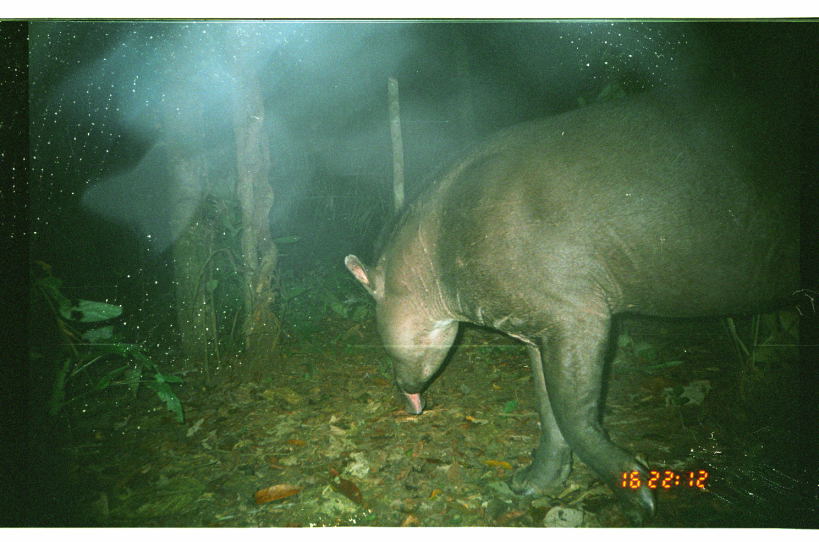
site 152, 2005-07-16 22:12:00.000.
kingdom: Animalia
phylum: Chordata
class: Mammalia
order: Perissodactyla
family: Tapiridae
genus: Tapirus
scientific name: Tapirus terrestris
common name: south american tapir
Tapirus terrestris (south american tapir).